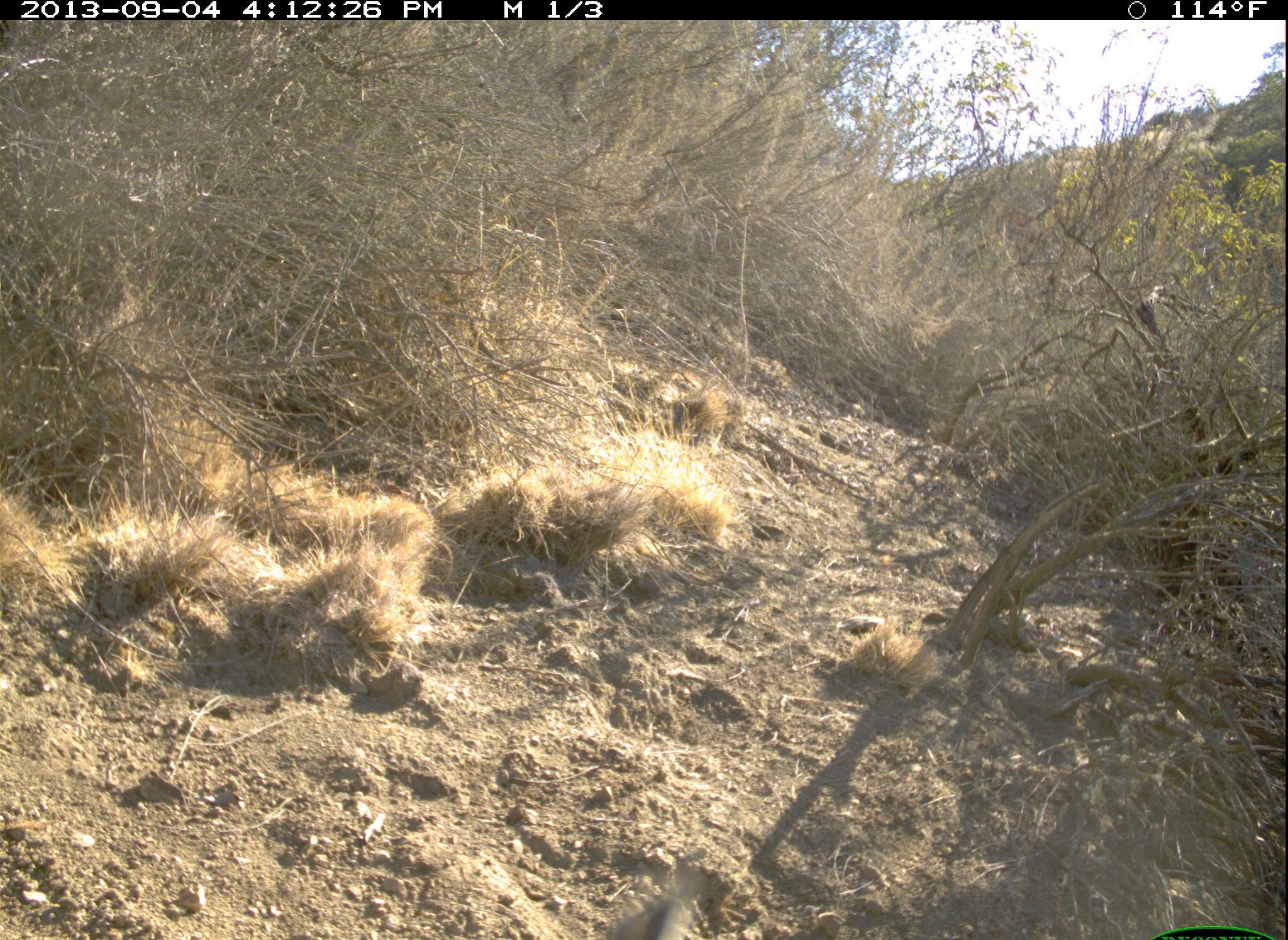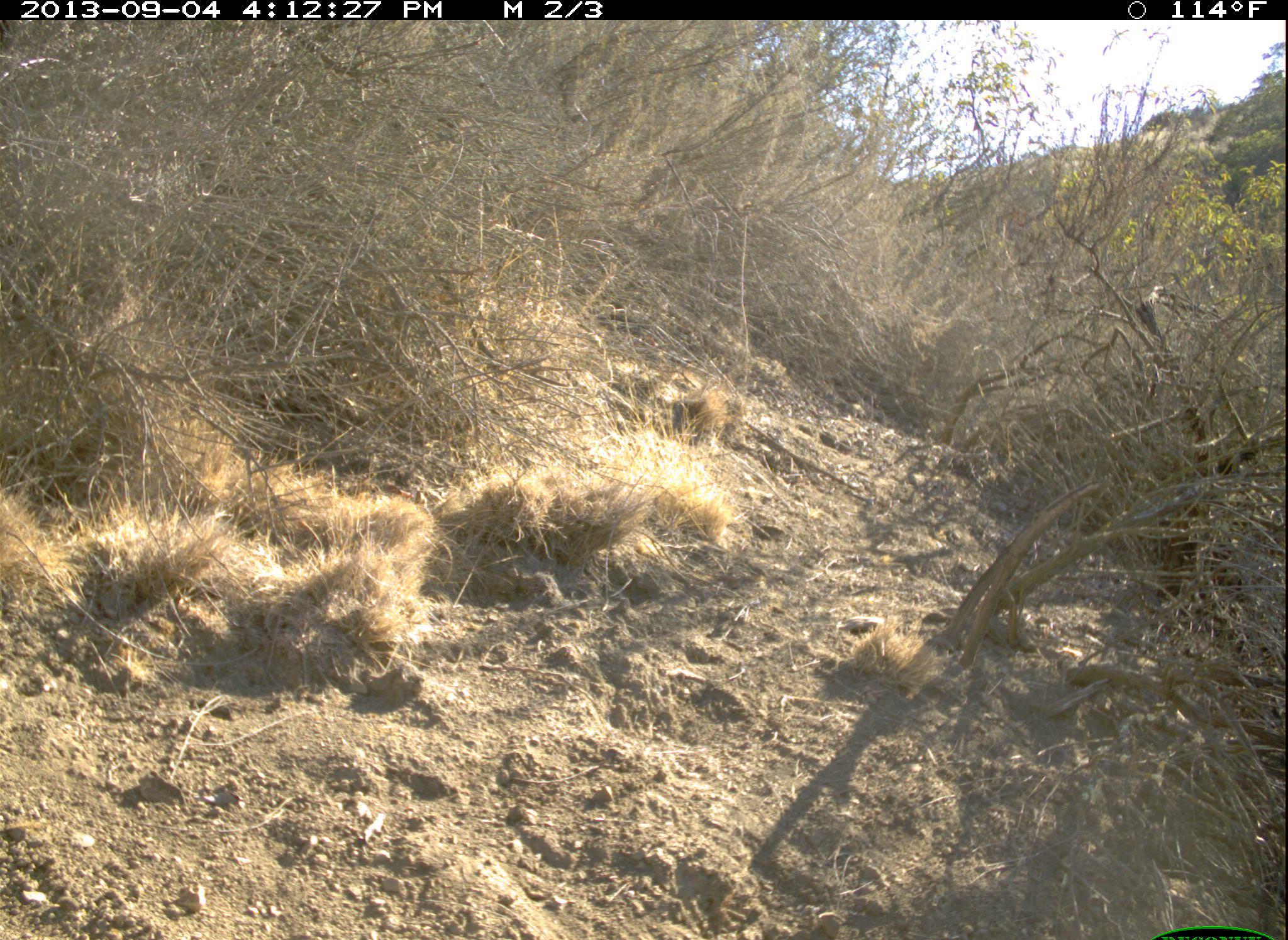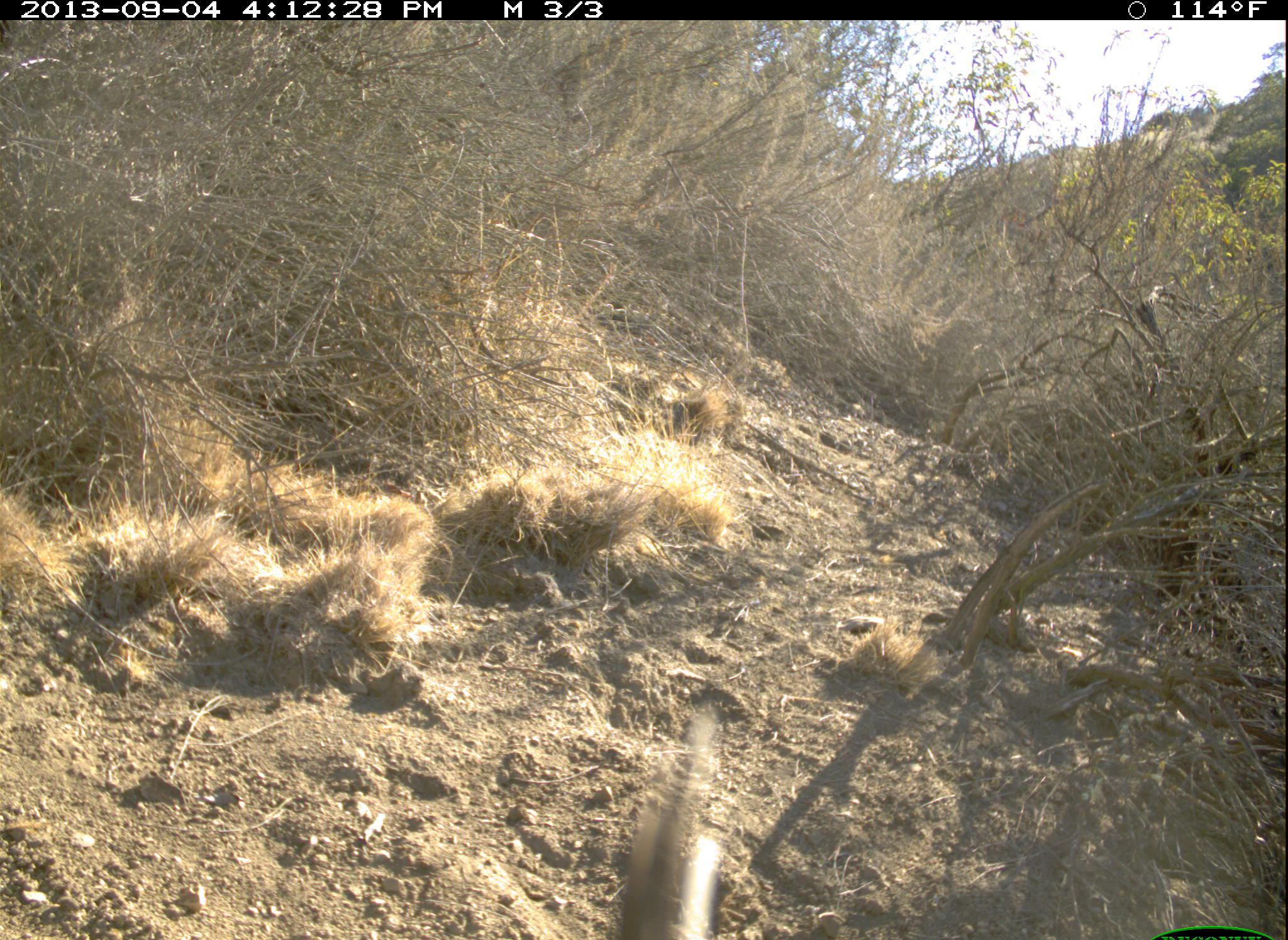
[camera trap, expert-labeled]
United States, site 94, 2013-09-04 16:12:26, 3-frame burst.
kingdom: Animalia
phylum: Chordata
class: Aves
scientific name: Aves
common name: bird